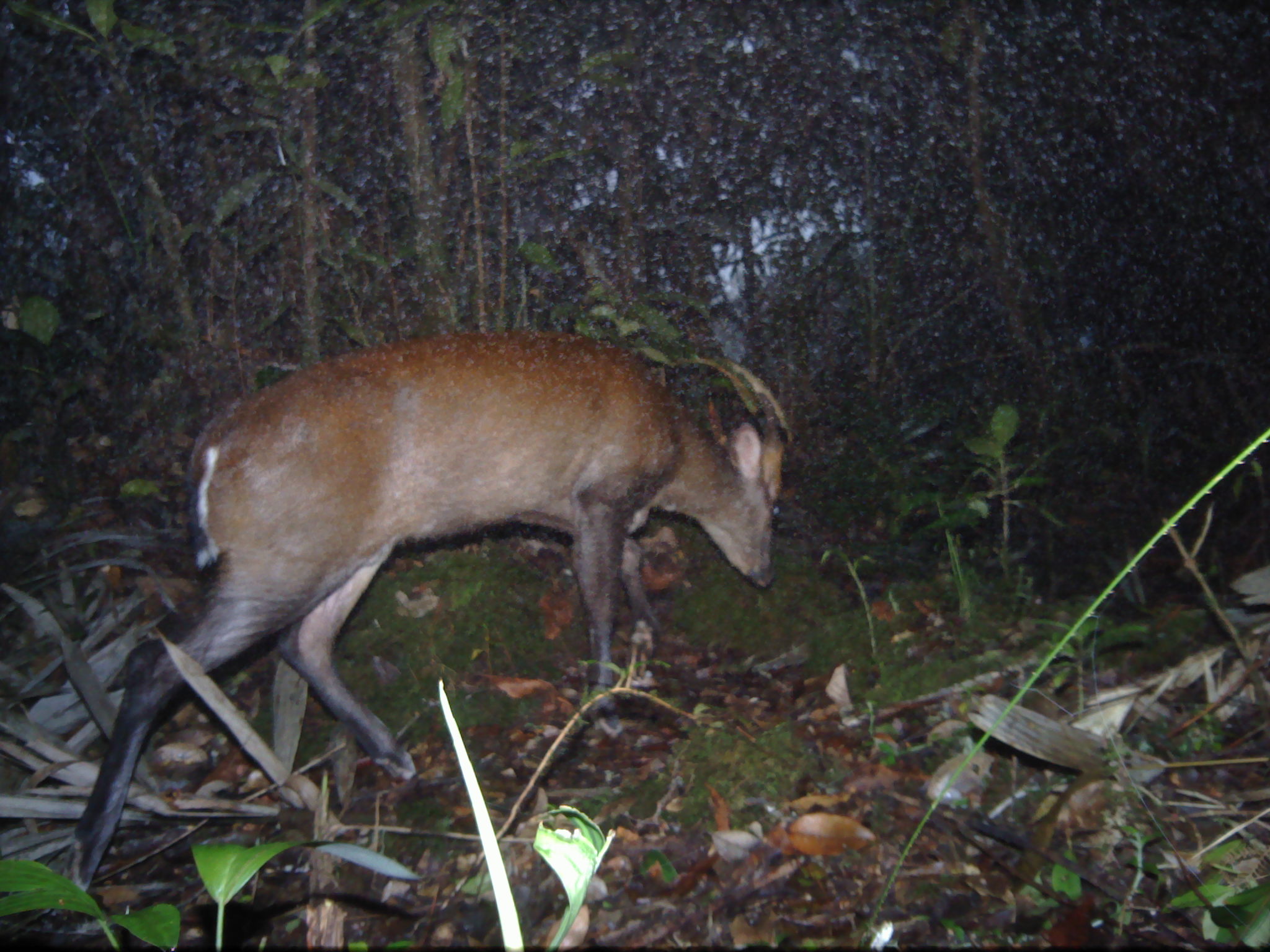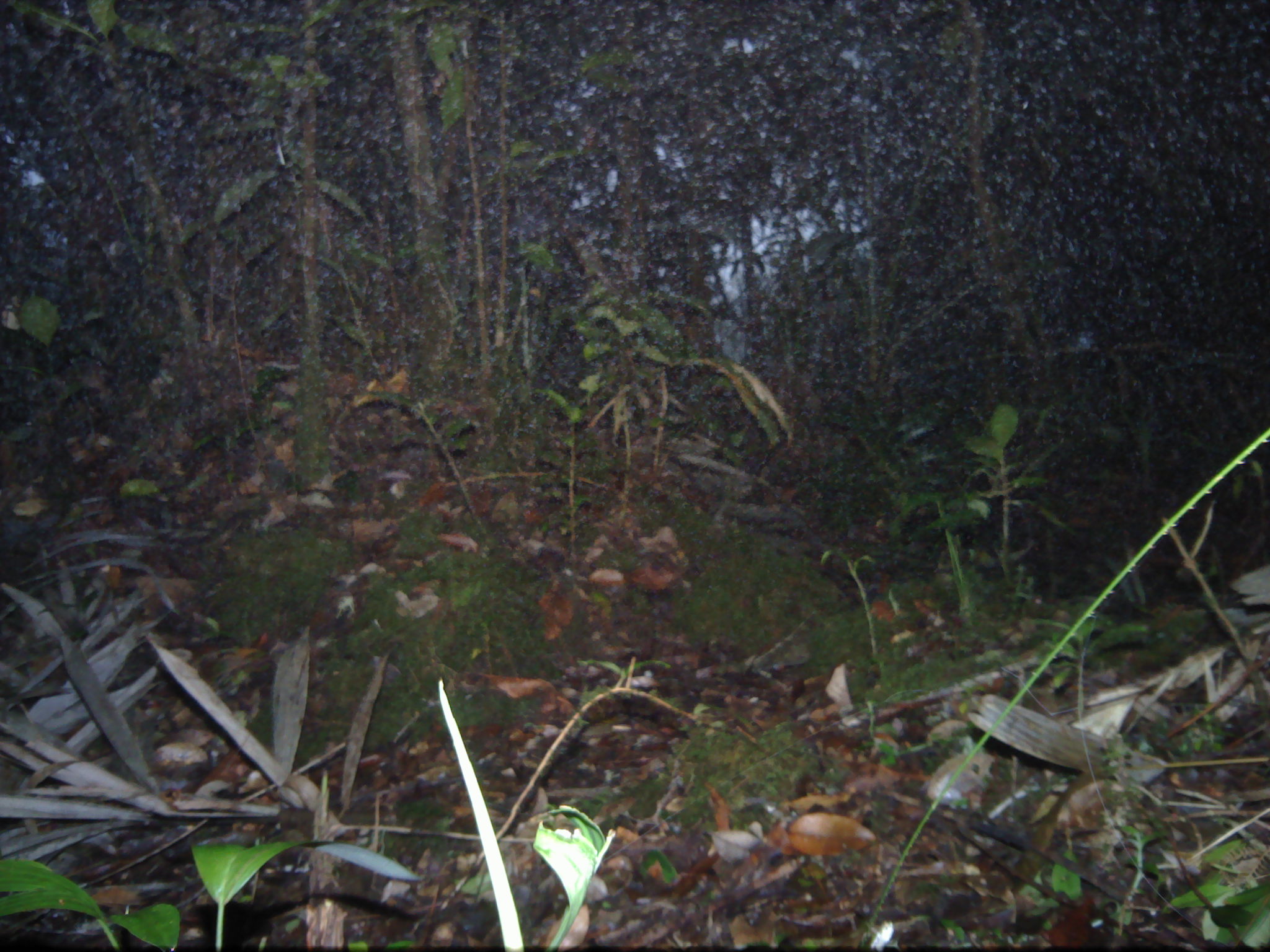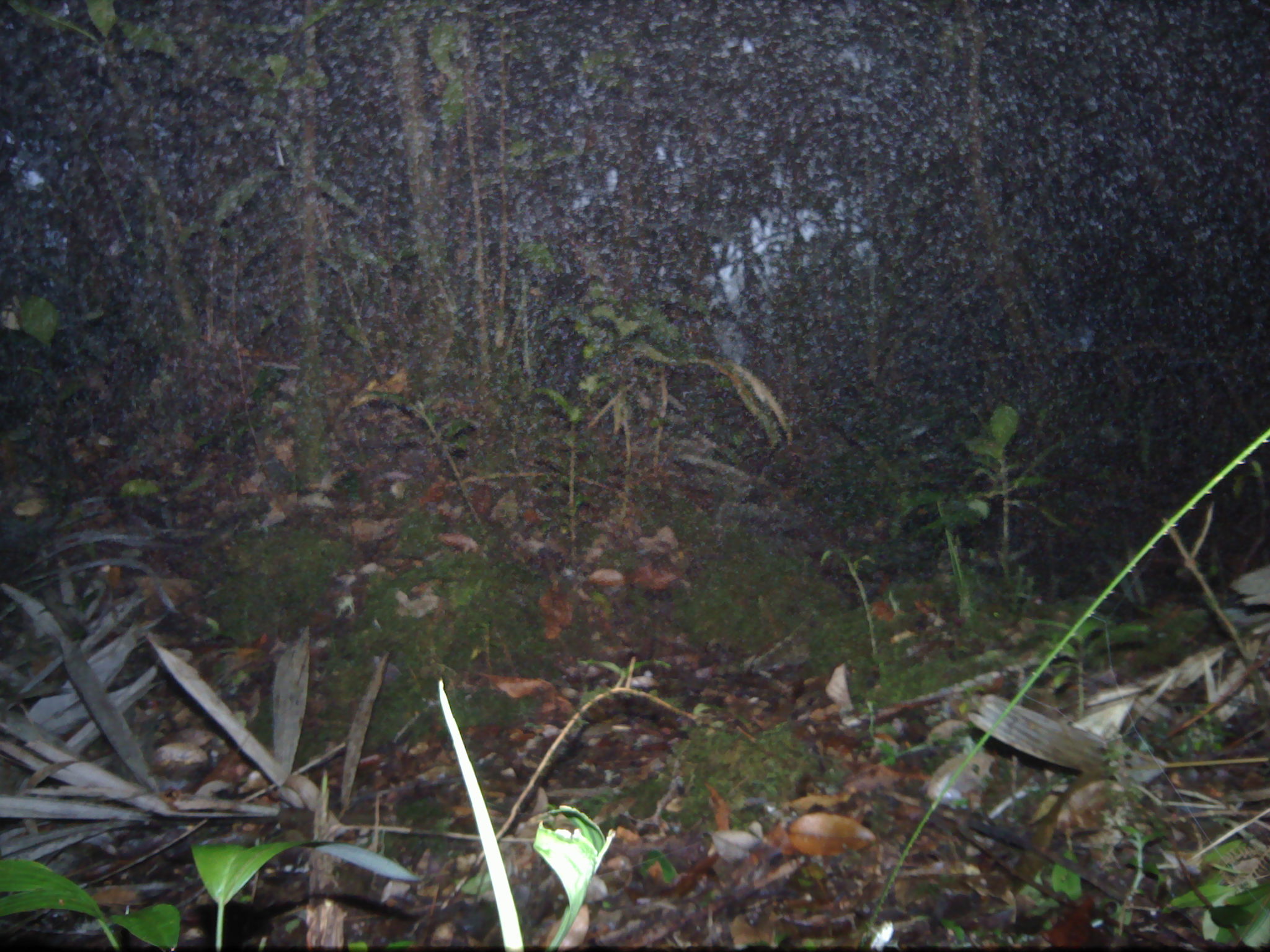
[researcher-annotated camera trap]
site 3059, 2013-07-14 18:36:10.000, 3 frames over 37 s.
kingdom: Animalia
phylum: Chordata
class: Mammalia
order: Artiodactyla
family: Cervidae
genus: Muntiacus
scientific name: Muntiacus muntjak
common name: southern red muntjac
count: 1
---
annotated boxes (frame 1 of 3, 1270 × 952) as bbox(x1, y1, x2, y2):
muntiacus muntjak: bbox(52, 325, 788, 912)